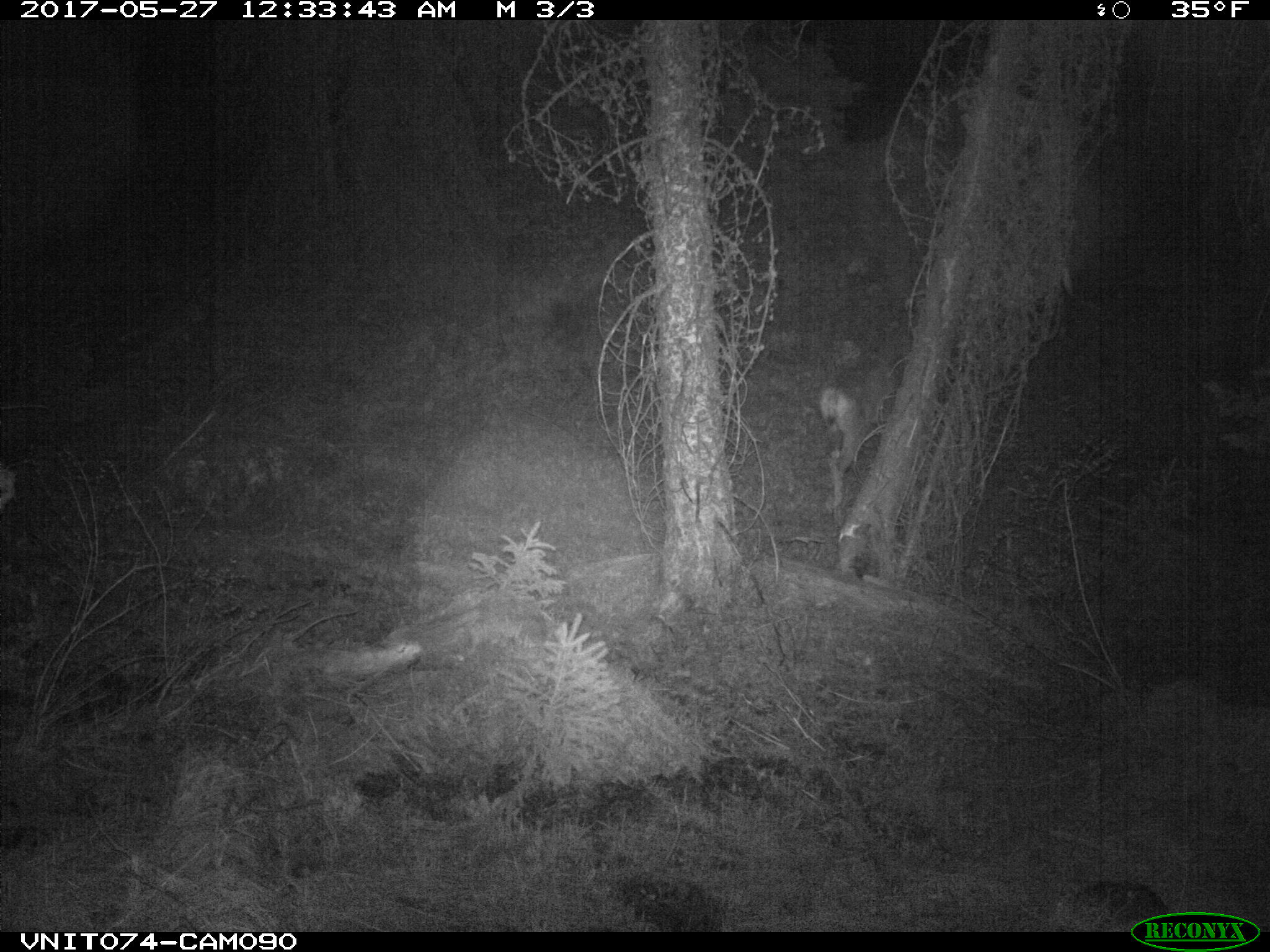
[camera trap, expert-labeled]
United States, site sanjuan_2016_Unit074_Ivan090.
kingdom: Animalia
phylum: Chordata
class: Mammalia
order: Artiodactyla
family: Cervidae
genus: Odocoileus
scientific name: Odocoileus hemionus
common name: mule deer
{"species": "Odocoileus hemionus (mule deer)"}